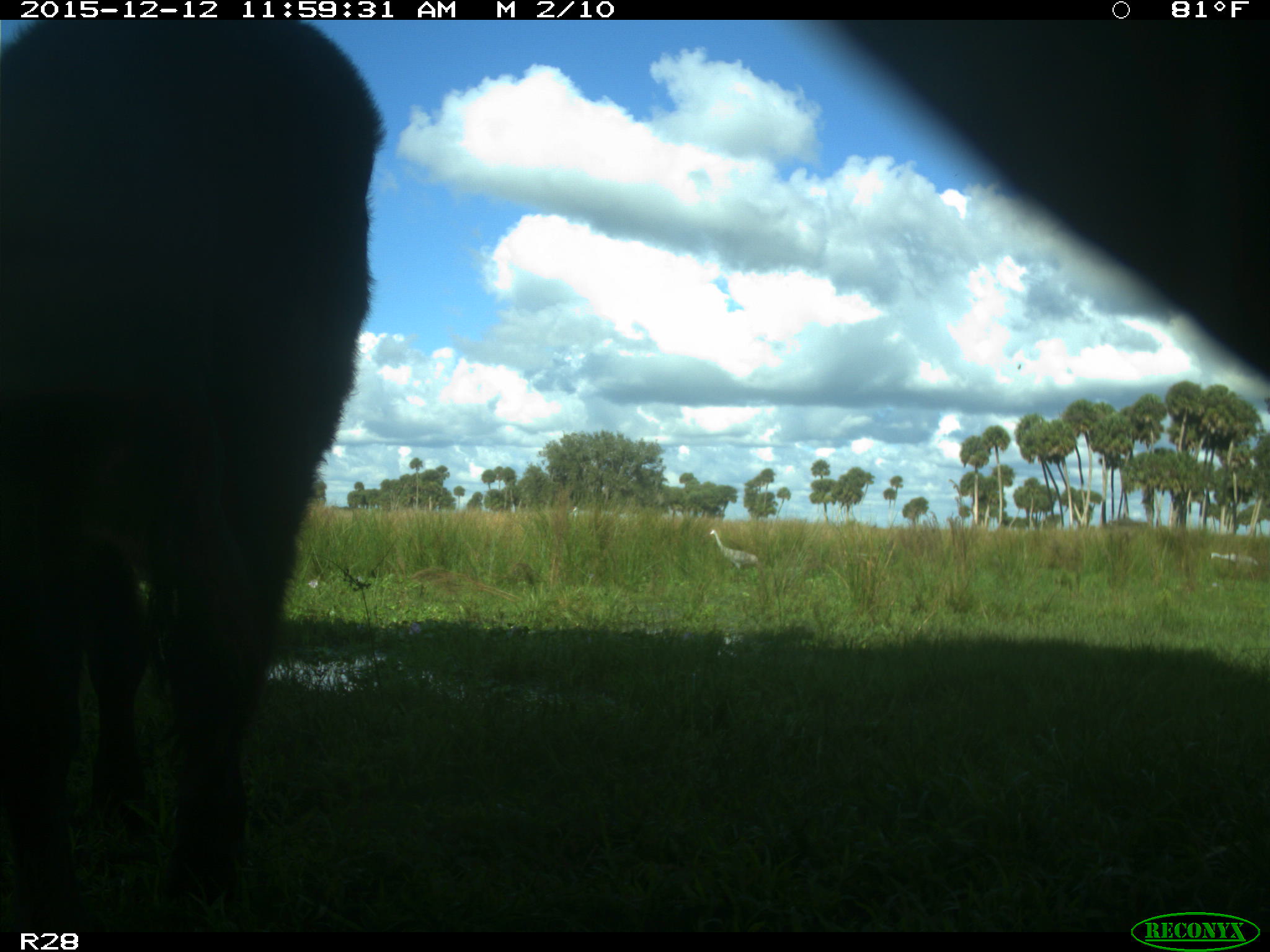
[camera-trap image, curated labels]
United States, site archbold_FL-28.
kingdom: Animalia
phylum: Chordata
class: Mammalia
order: Artiodactyla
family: Bovidae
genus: Bos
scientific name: Bos taurus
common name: domestic cow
Bos taurus (domestic cow).